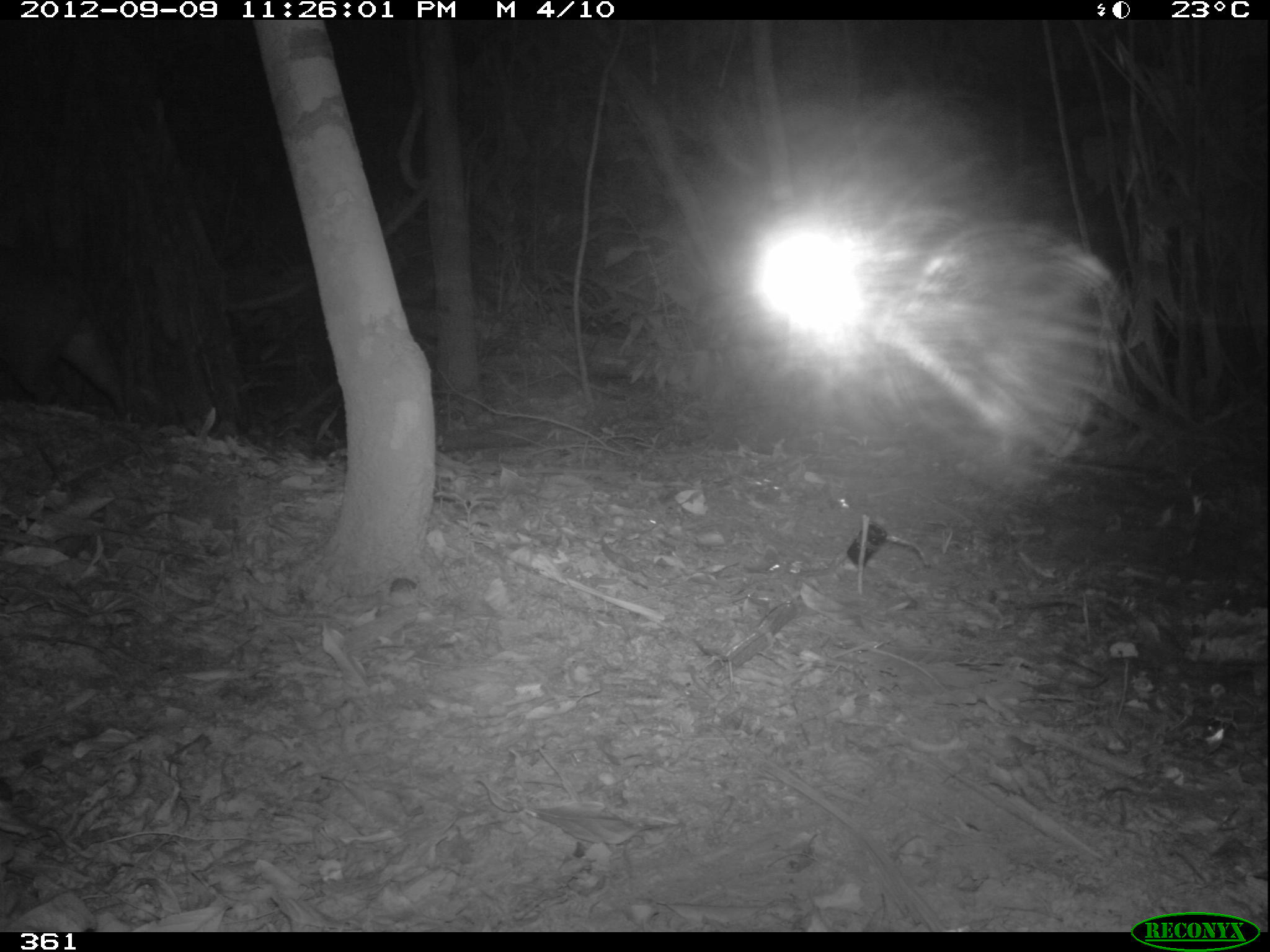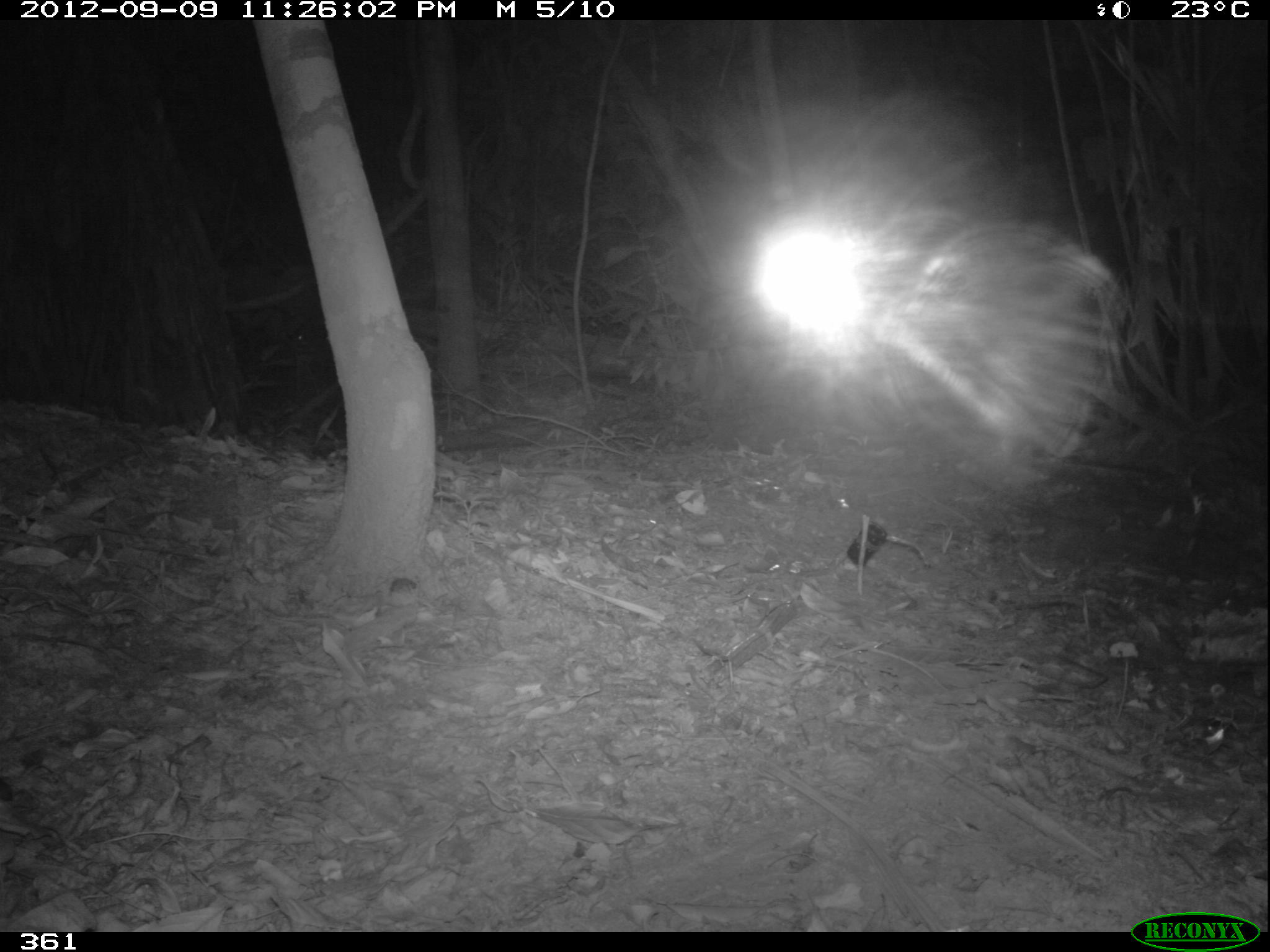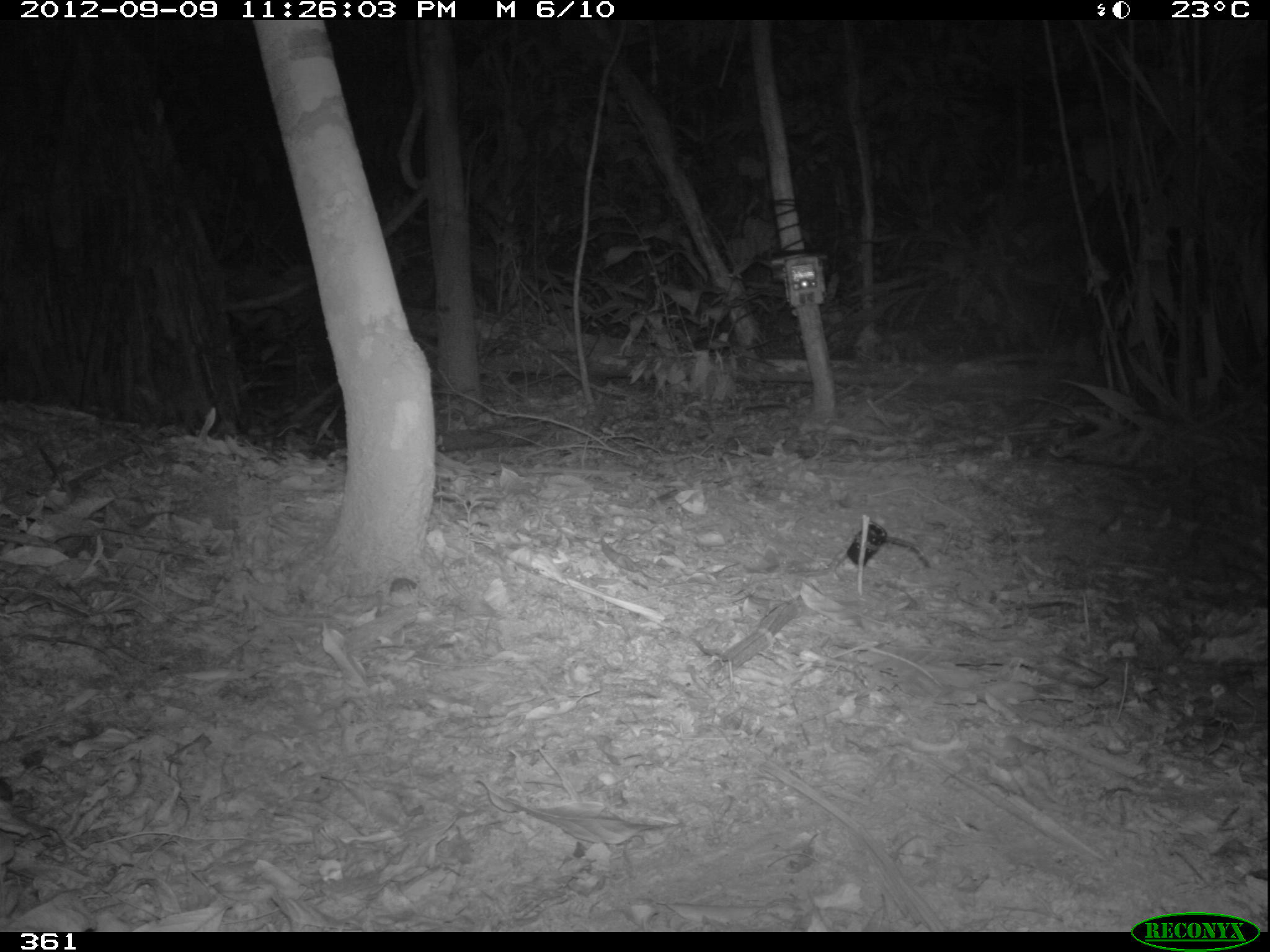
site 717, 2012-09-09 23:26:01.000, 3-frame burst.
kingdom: Animalia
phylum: Chordata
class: Mammalia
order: Rodentia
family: Cuniculidae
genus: Cuniculus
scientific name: Cuniculus paca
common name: spotted paca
Cuniculus paca (spotted paca).